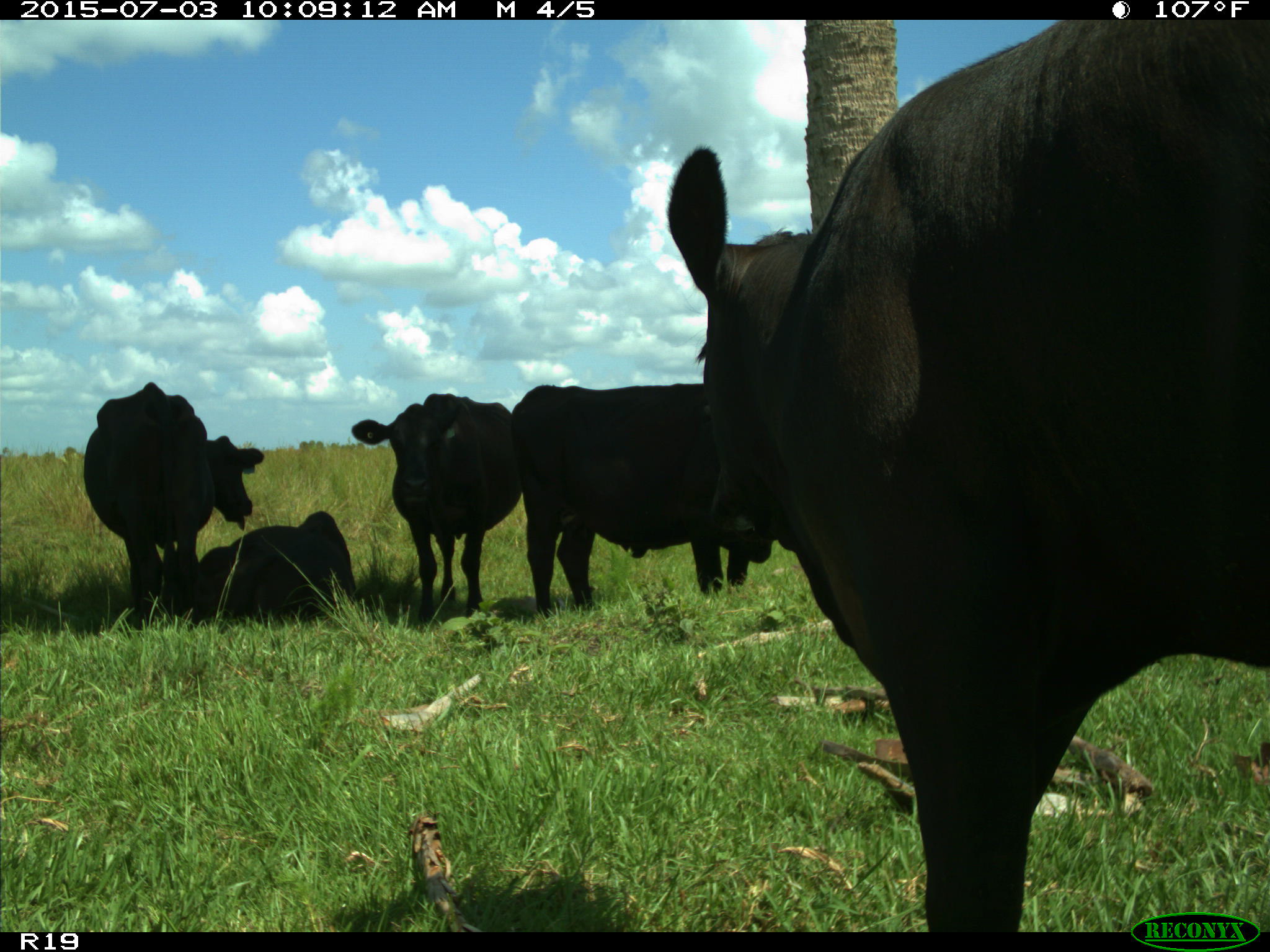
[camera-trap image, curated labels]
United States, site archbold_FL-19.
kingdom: Animalia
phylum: Chordata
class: Mammalia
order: Artiodactyla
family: Bovidae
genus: Bos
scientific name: Bos taurus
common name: domestic cow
Bos taurus (domestic cow).